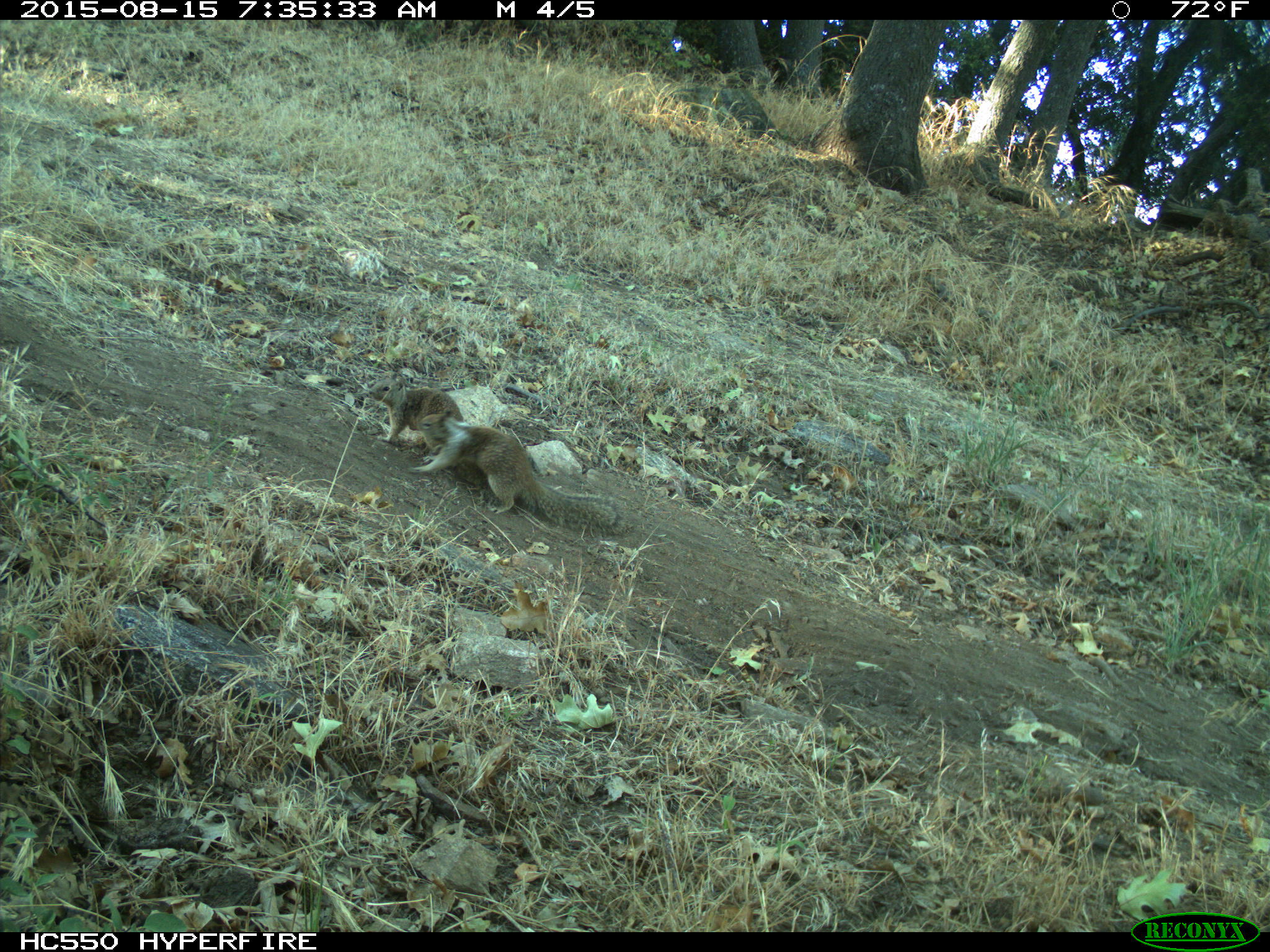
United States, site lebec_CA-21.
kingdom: Animalia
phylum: Chordata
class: Mammalia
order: Rodentia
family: Sciuridae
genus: Otospermophilus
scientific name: Otospermophilus beecheyi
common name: california ground squirrel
Otospermophilus beecheyi (california ground squirrel).